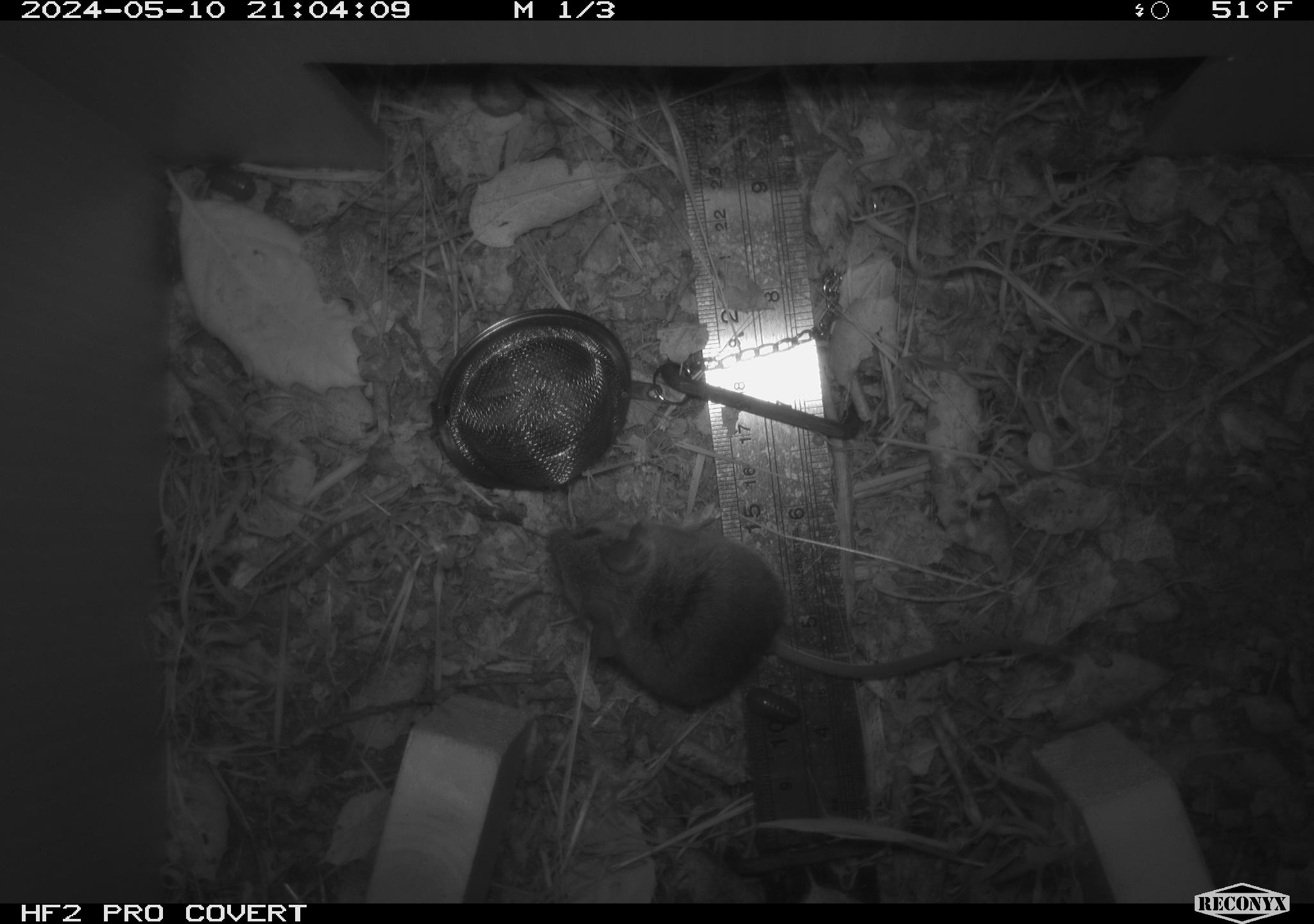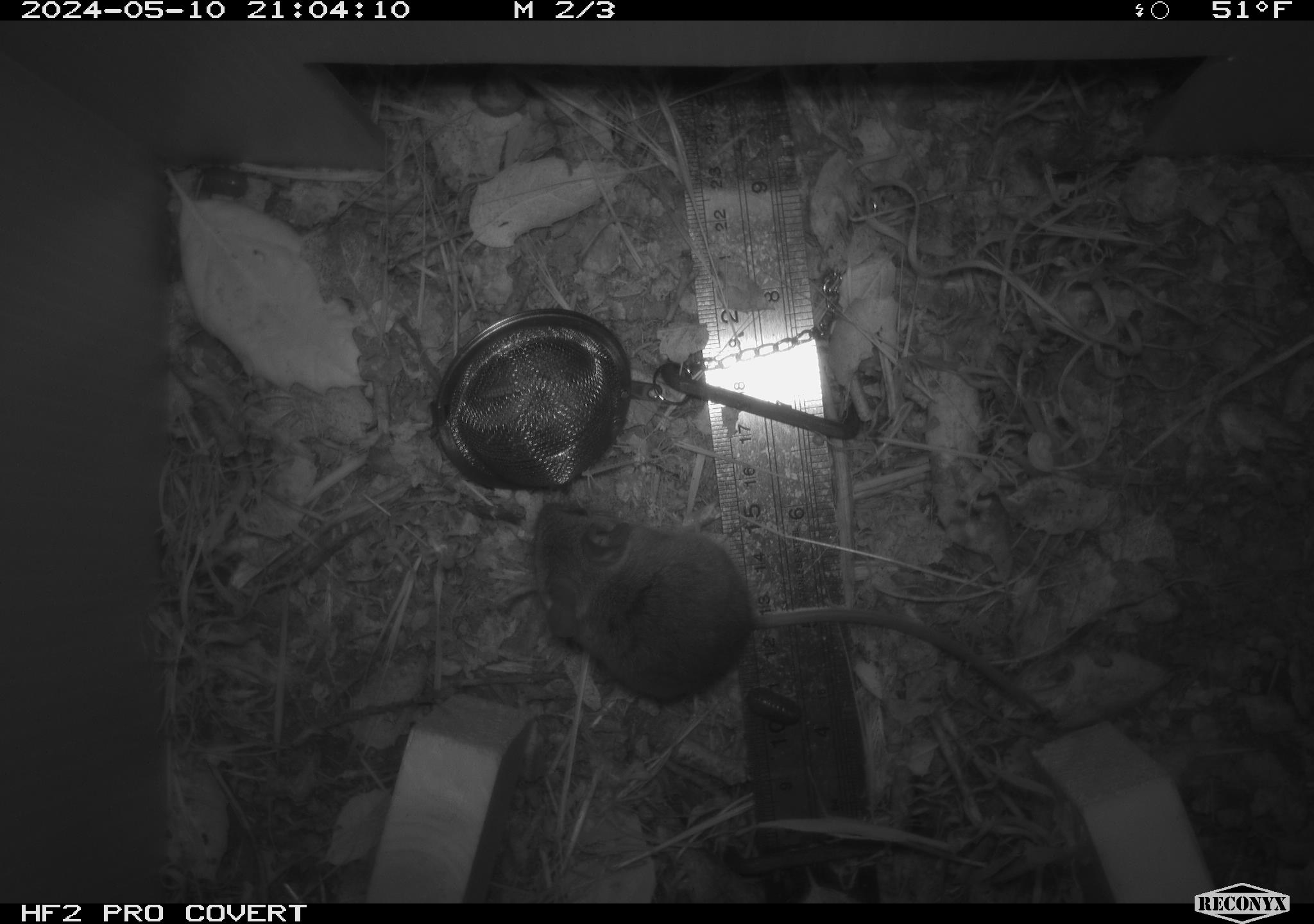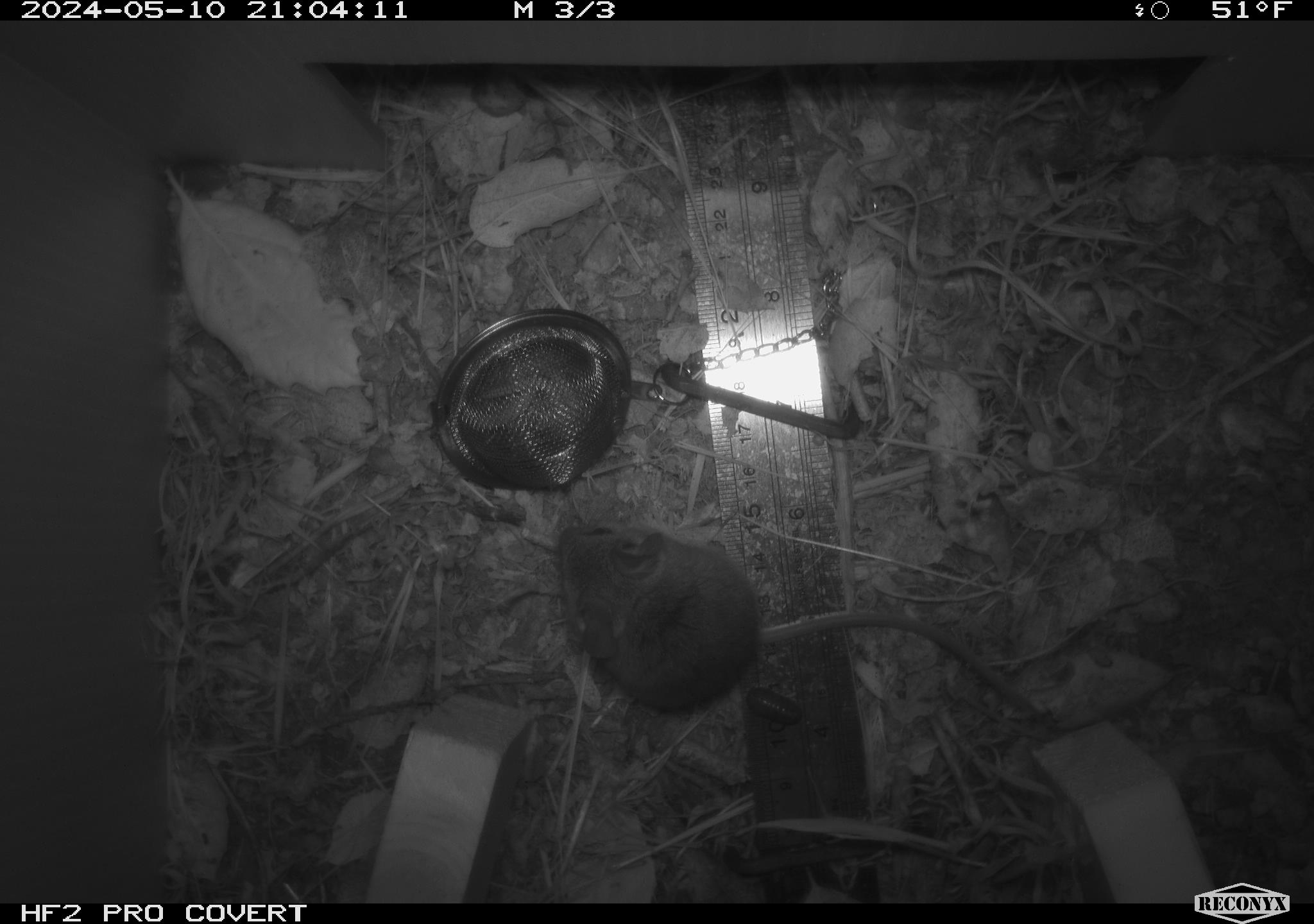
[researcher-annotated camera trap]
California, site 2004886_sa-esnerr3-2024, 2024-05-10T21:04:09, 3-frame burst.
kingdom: Animalia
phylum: Chordata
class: Mammalia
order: Rodentia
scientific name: Rodentia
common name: rodent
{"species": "rodent (Rodentia)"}